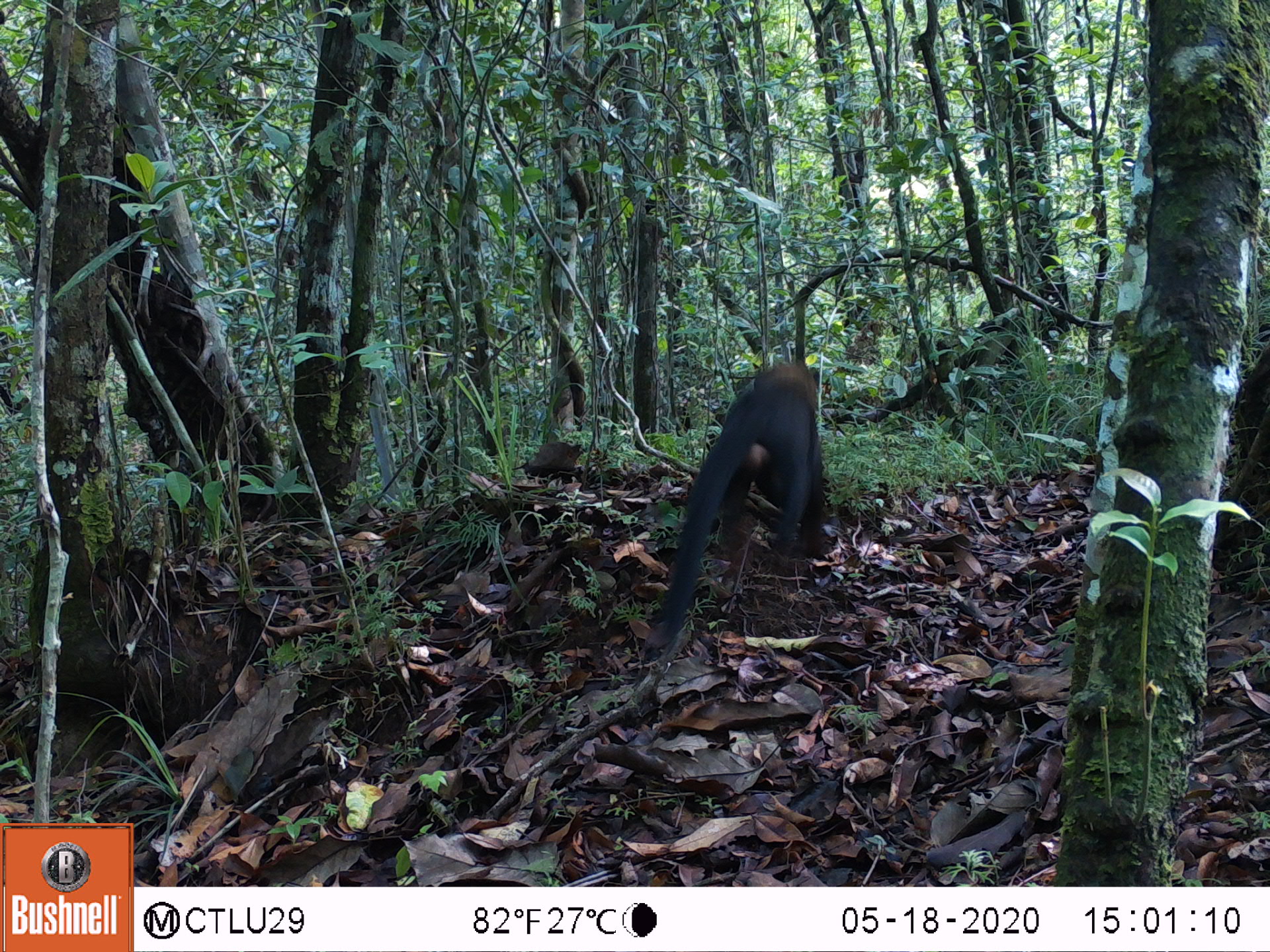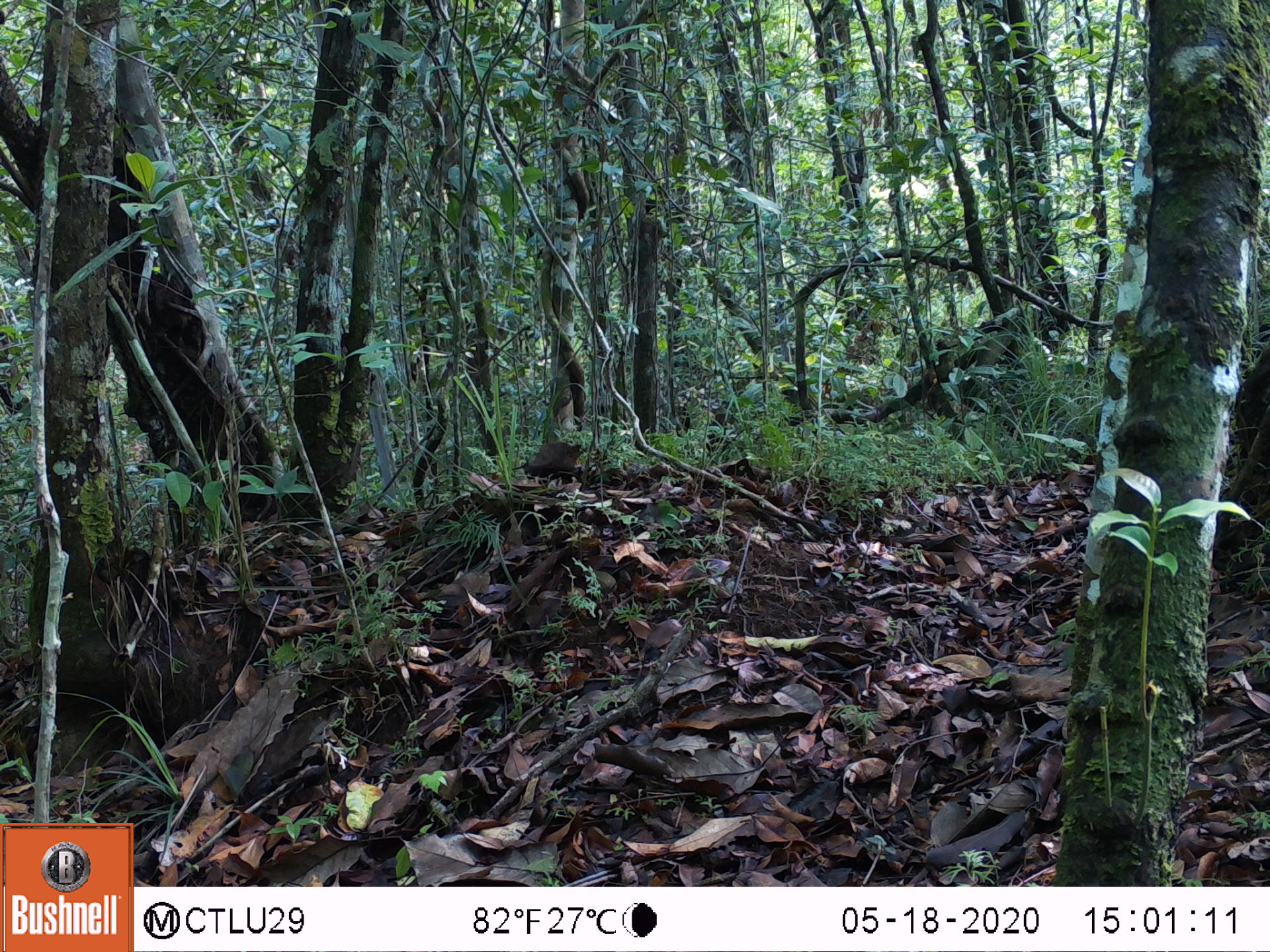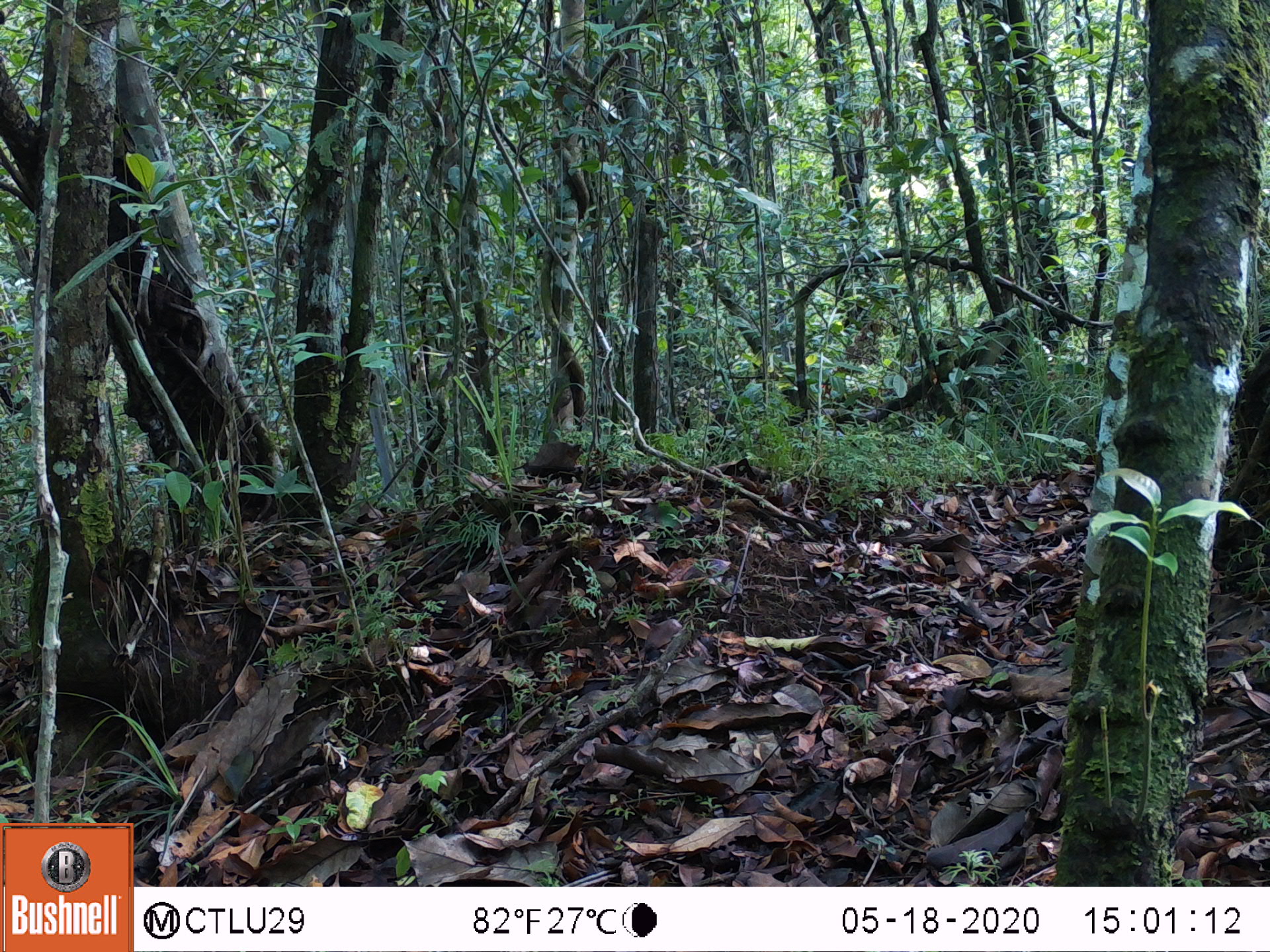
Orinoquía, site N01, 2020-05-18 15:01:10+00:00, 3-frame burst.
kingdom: Animalia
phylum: Chordata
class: Mammalia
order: Carnivora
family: Mustelidae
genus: Eira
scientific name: Eira barbara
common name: tayra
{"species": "tayra (Eira barbara)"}